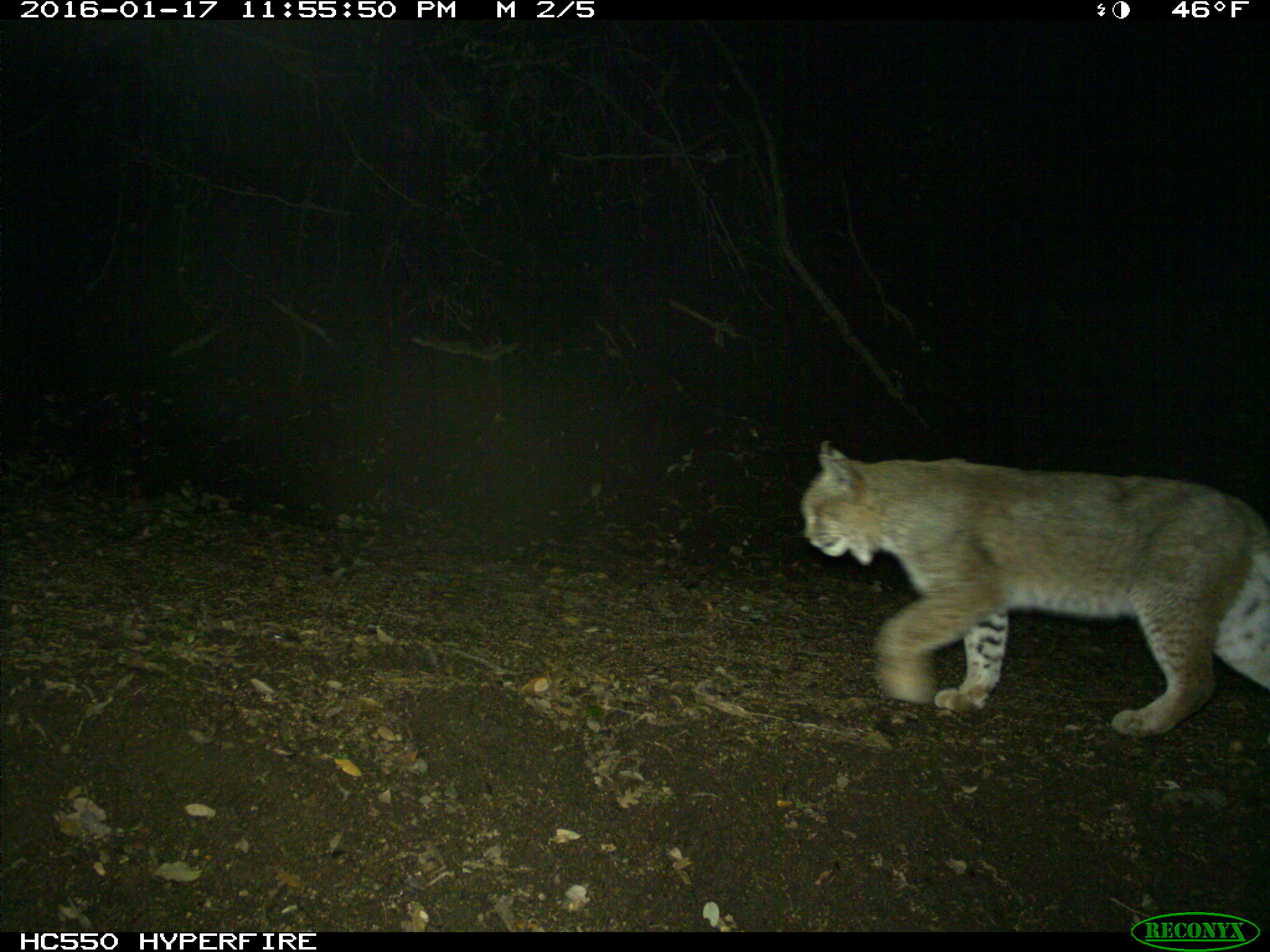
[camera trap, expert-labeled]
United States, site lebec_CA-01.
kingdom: Animalia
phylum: Chordata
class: Mammalia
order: Carnivora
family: Felidae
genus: Lynx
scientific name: Lynx rufus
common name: bobcat